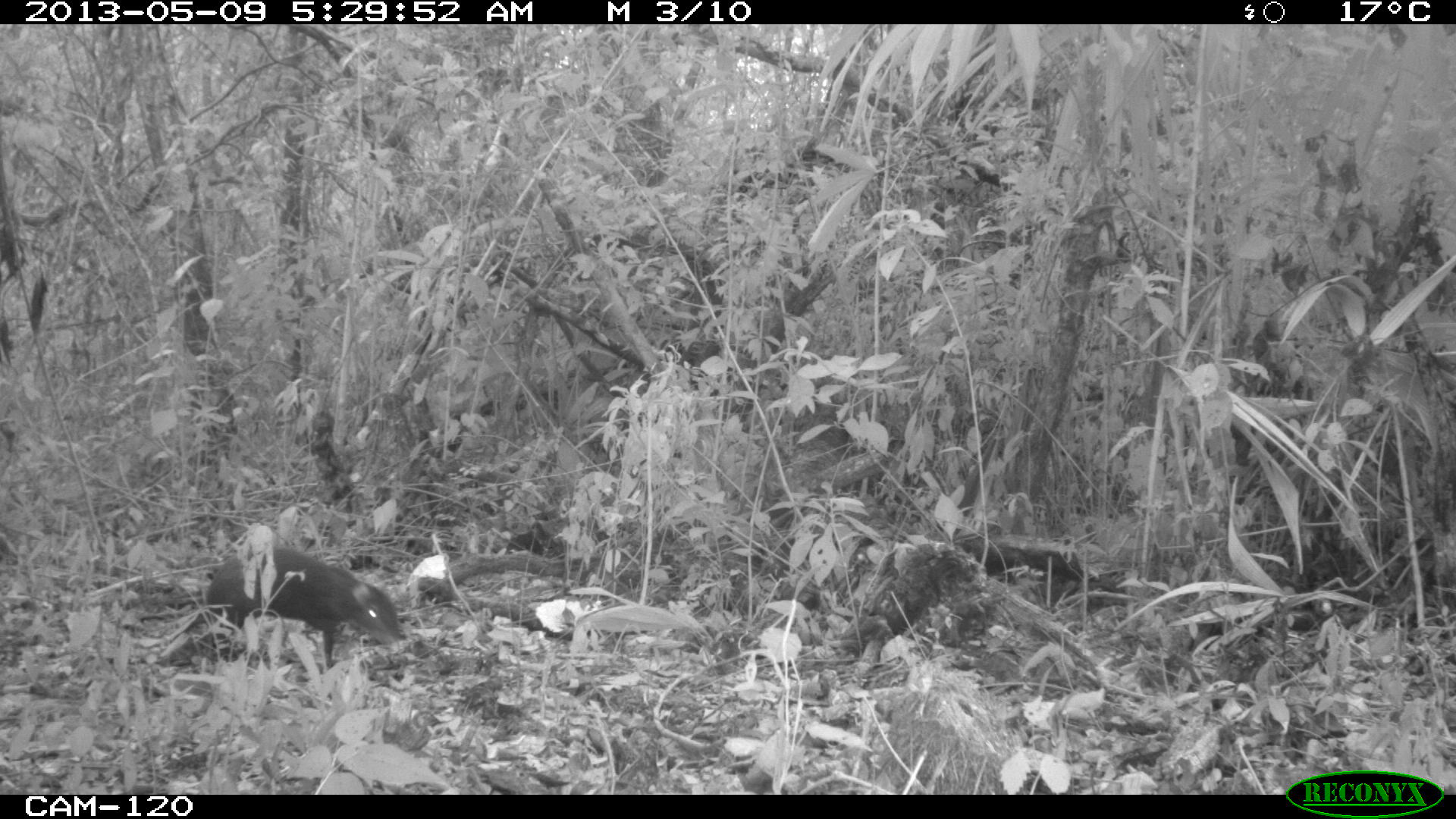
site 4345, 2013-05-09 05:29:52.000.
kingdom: Animalia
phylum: Chordata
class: Mammalia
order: Rodentia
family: Dasyproctidae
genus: Dasyprocta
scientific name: Dasyprocta punctata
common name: central american agouti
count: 1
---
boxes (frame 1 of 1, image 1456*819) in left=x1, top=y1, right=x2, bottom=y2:
dasyprocta punctata: left=185, top=543, right=402, bottom=668